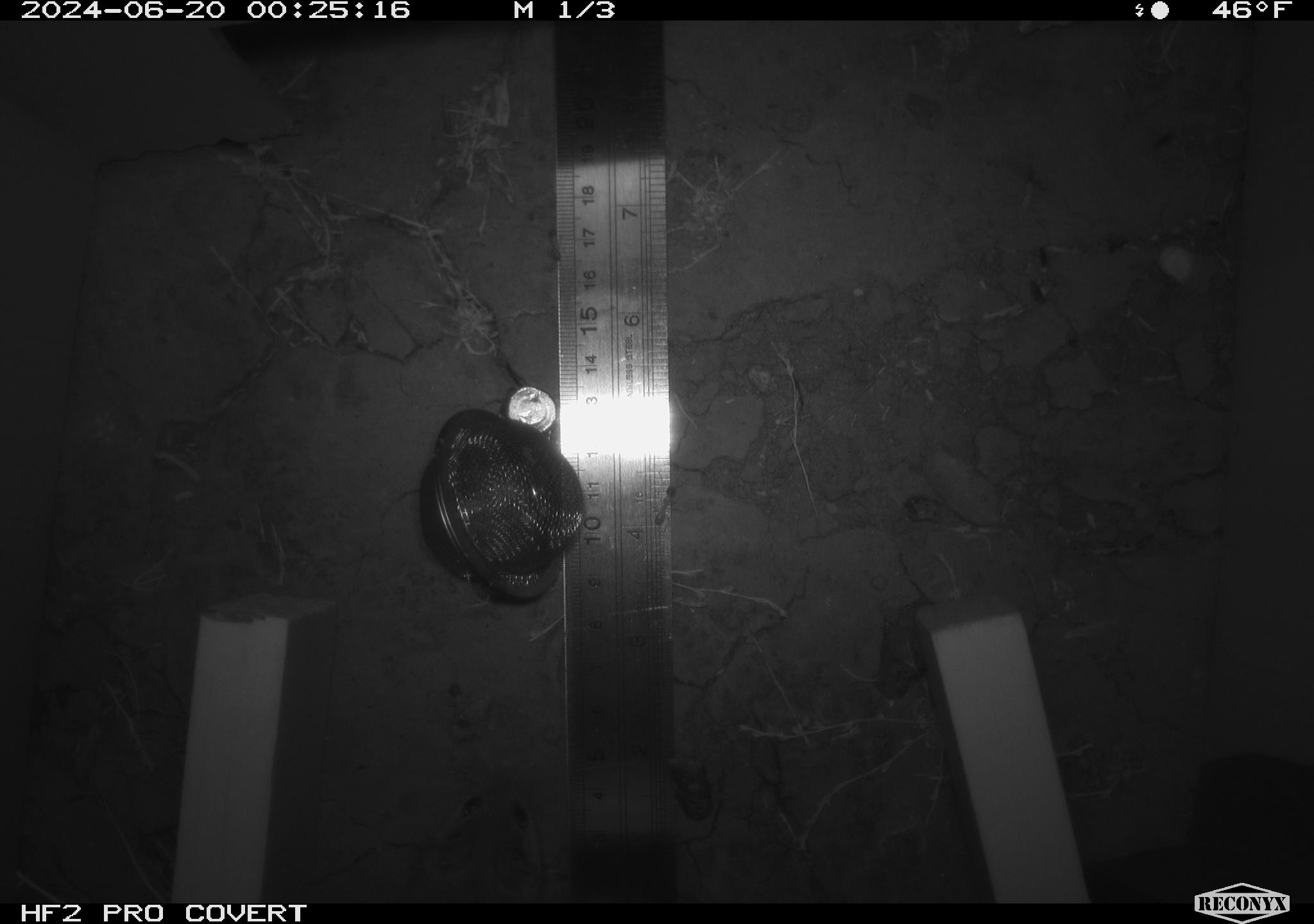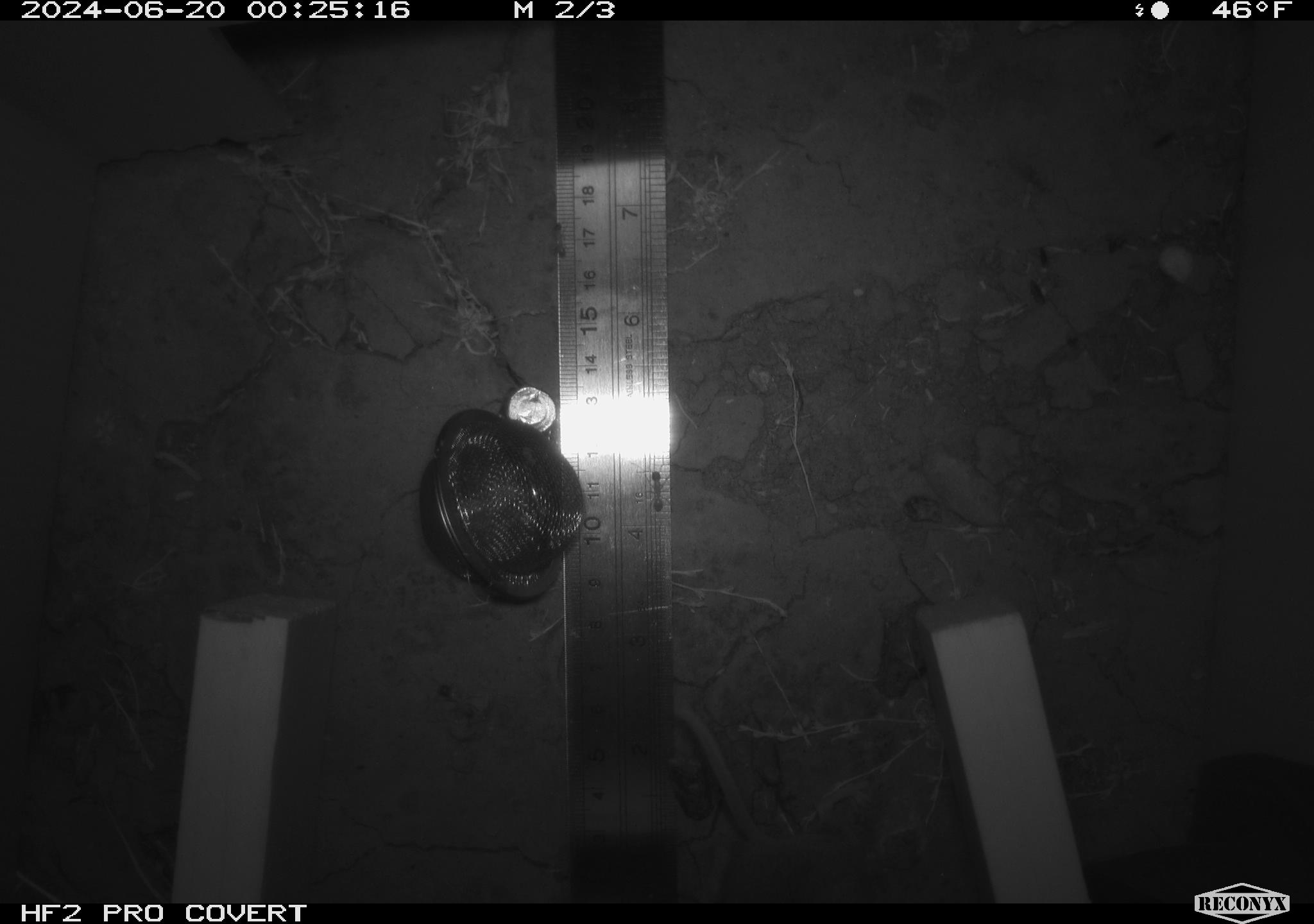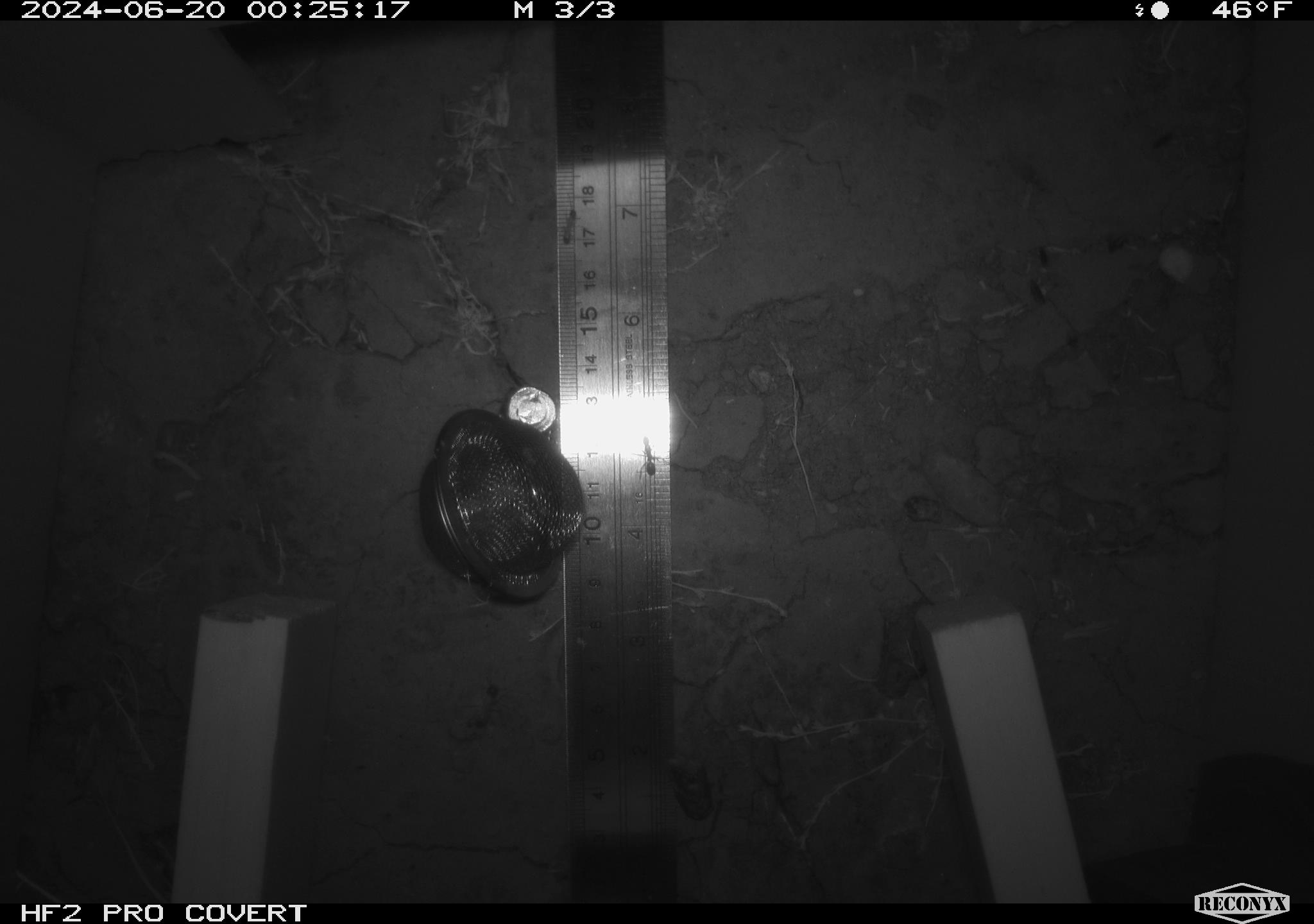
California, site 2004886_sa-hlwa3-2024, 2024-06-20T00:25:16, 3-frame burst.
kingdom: Animalia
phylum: Chordata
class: Mammalia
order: Rodentia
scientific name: Rodentia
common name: mouse species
Mouse species (Rodentia).